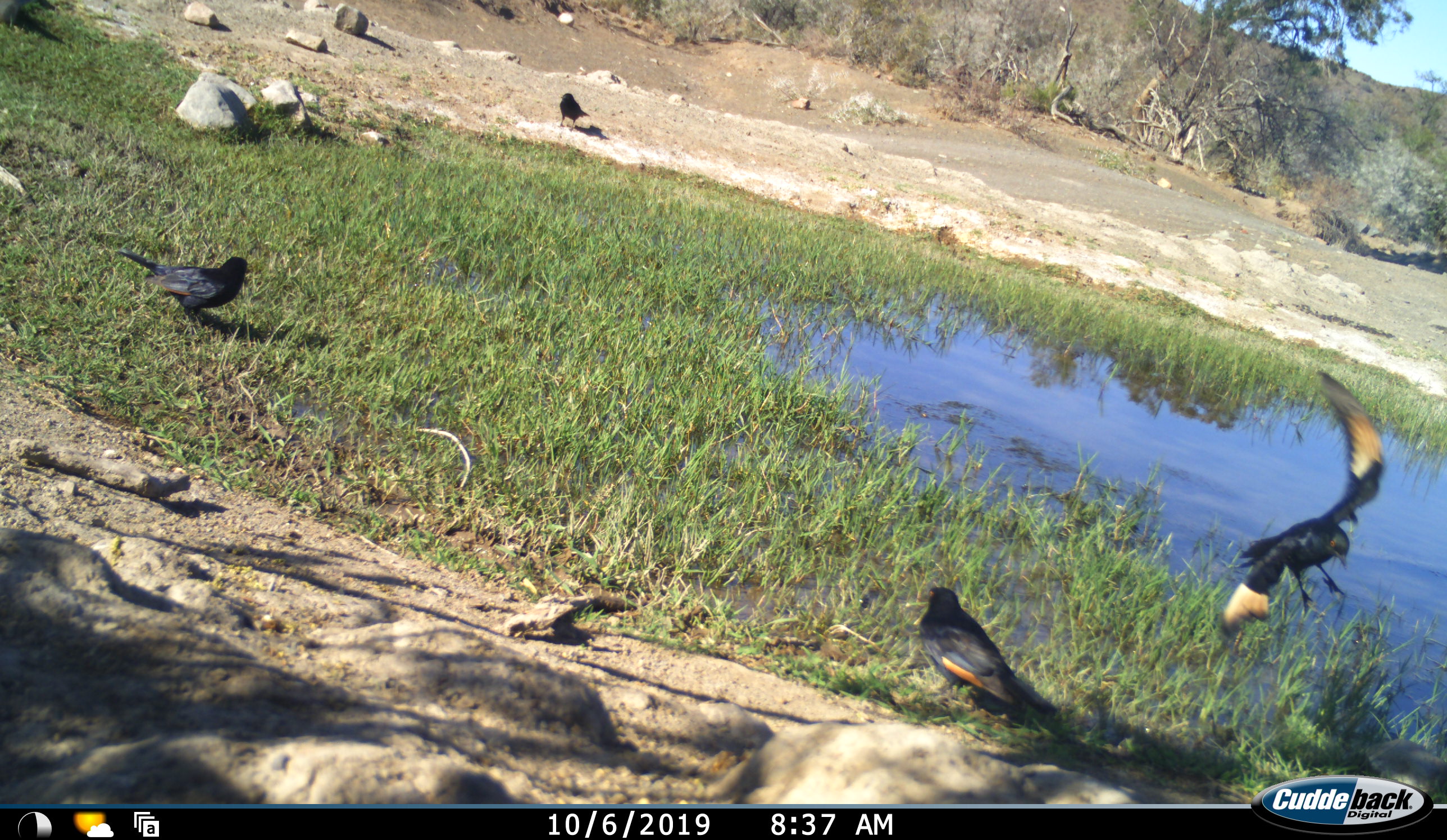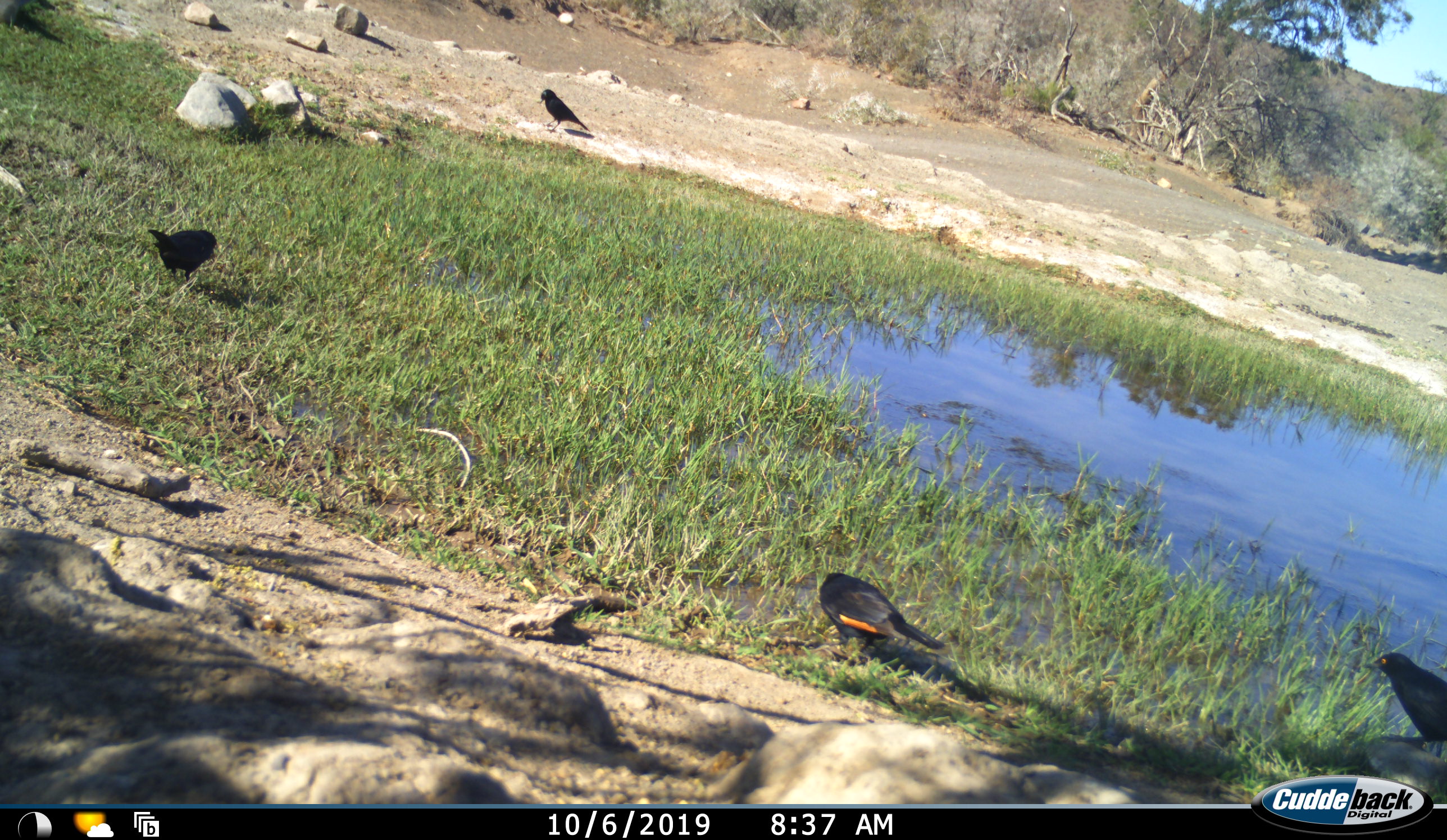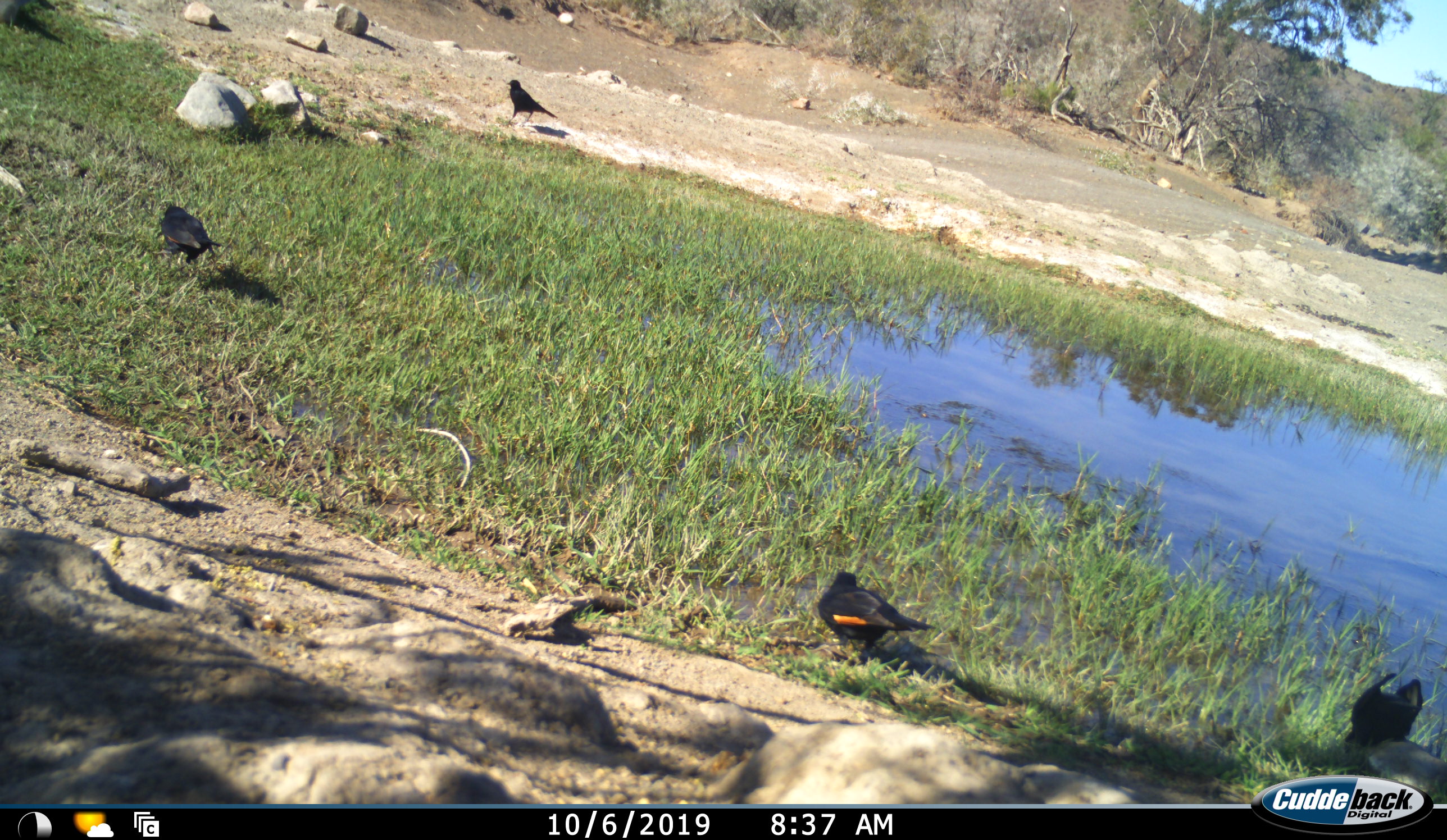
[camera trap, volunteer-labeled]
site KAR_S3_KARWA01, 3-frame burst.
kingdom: Animalia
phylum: Chordata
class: Aves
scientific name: Aves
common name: bird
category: birdother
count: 4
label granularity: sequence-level